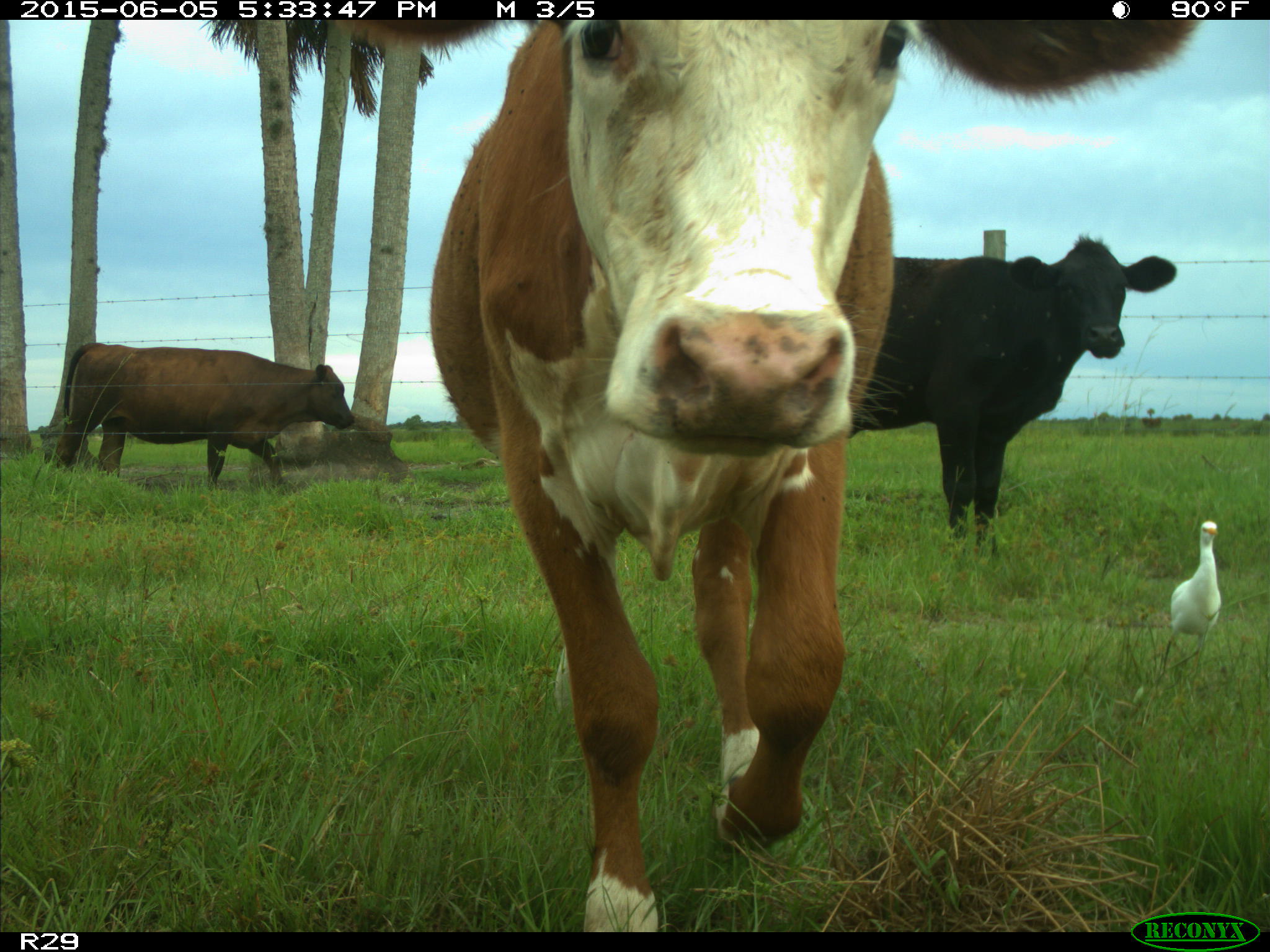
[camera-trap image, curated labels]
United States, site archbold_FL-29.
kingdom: Animalia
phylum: Chordata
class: Mammalia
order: Artiodactyla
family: Bovidae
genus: Bos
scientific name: Bos taurus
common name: domestic cow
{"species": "Bos taurus (domestic cow)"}